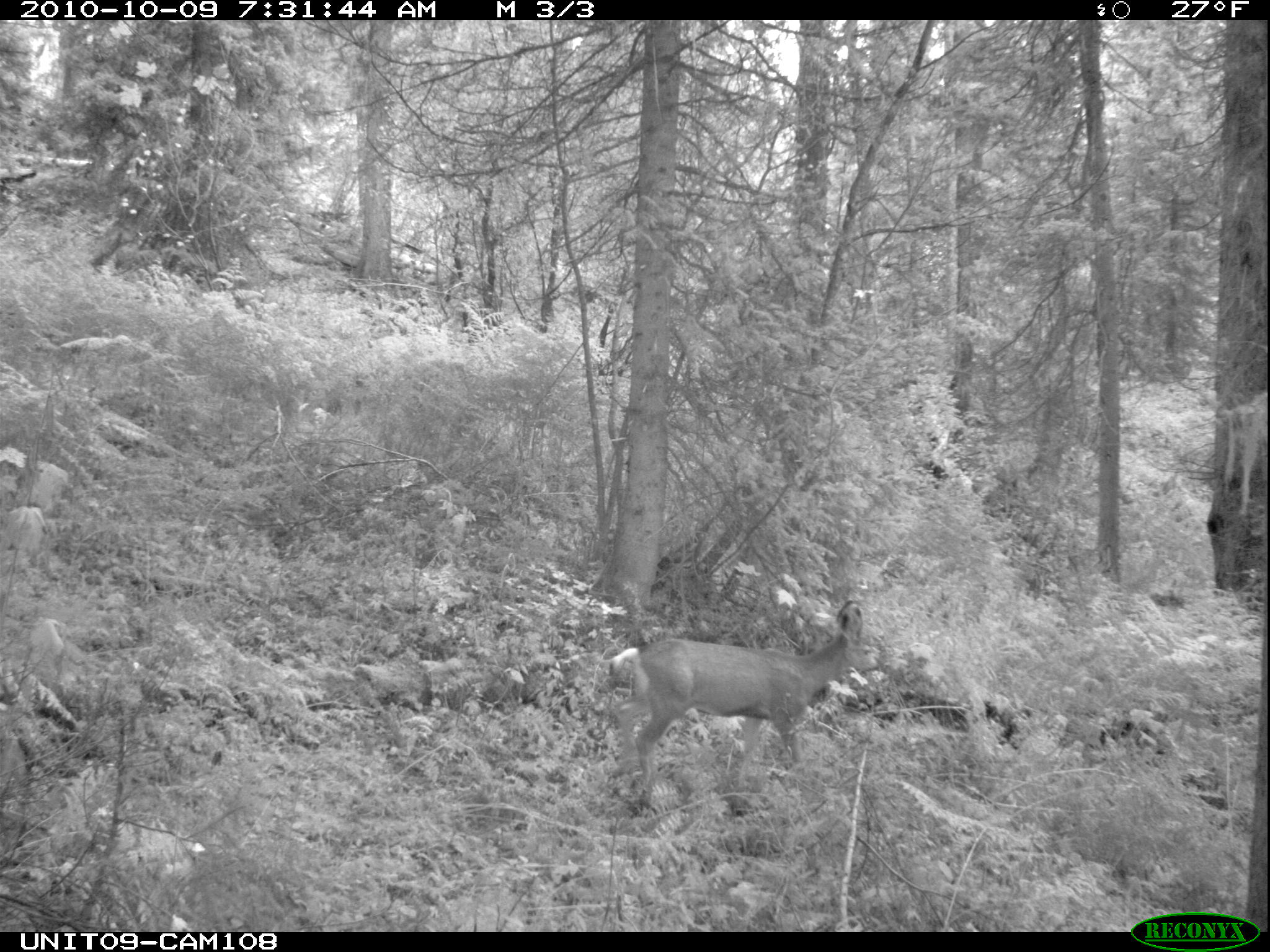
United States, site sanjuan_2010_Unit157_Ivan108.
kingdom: Animalia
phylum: Chordata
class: Mammalia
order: Artiodactyla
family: Cervidae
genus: Odocoileus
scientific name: Odocoileus hemionus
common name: mule deer